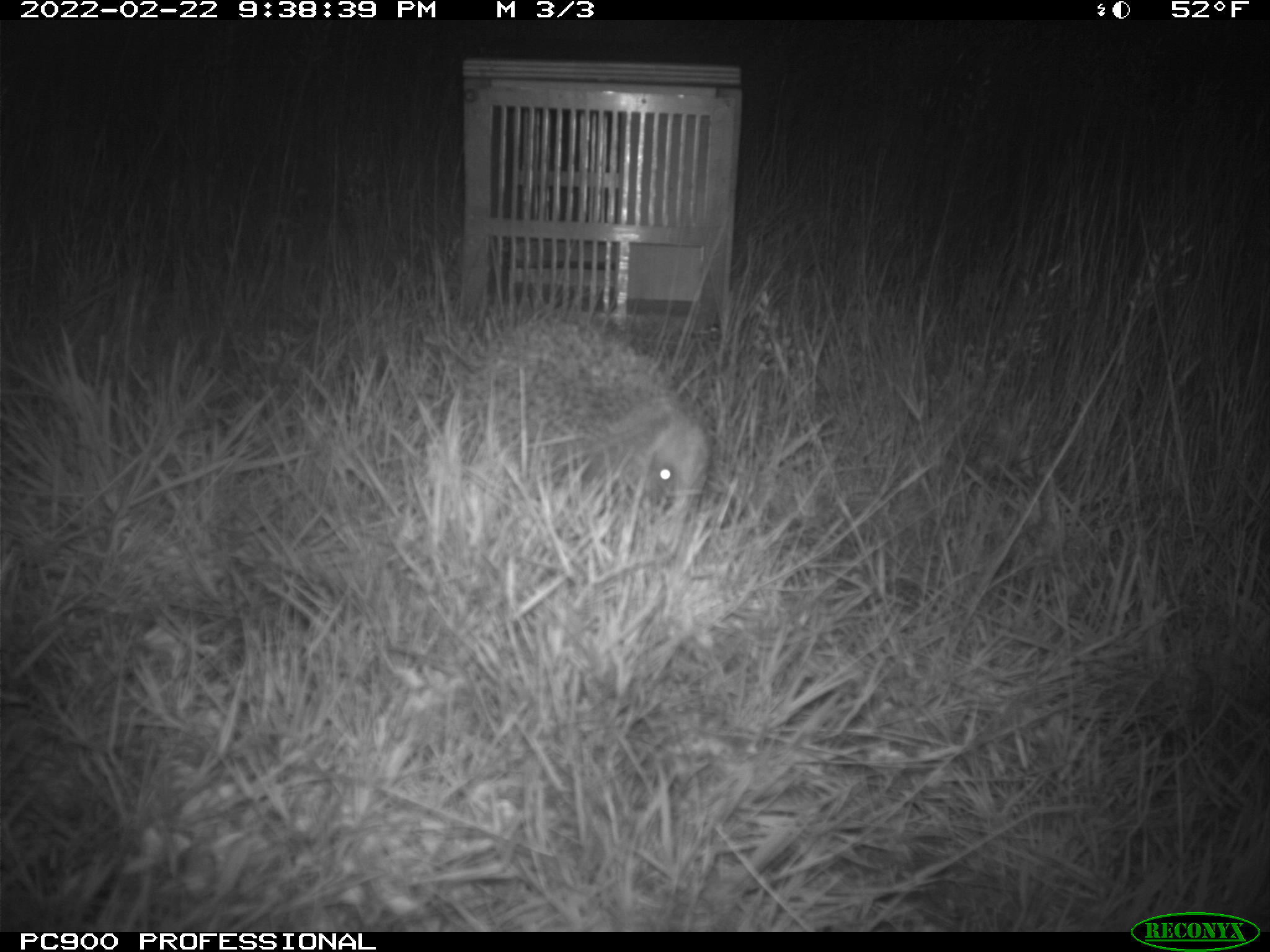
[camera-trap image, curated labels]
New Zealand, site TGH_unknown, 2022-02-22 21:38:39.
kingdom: Animalia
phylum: Chordata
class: Mammalia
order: Eulipotyphla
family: Erinaceidae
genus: Erinaceus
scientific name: Erinaceus europaeus europaeus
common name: european hedgehog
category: hedgehog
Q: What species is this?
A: Hedgehog (european hedgehog) (Erinaceus europaeus europaeus).